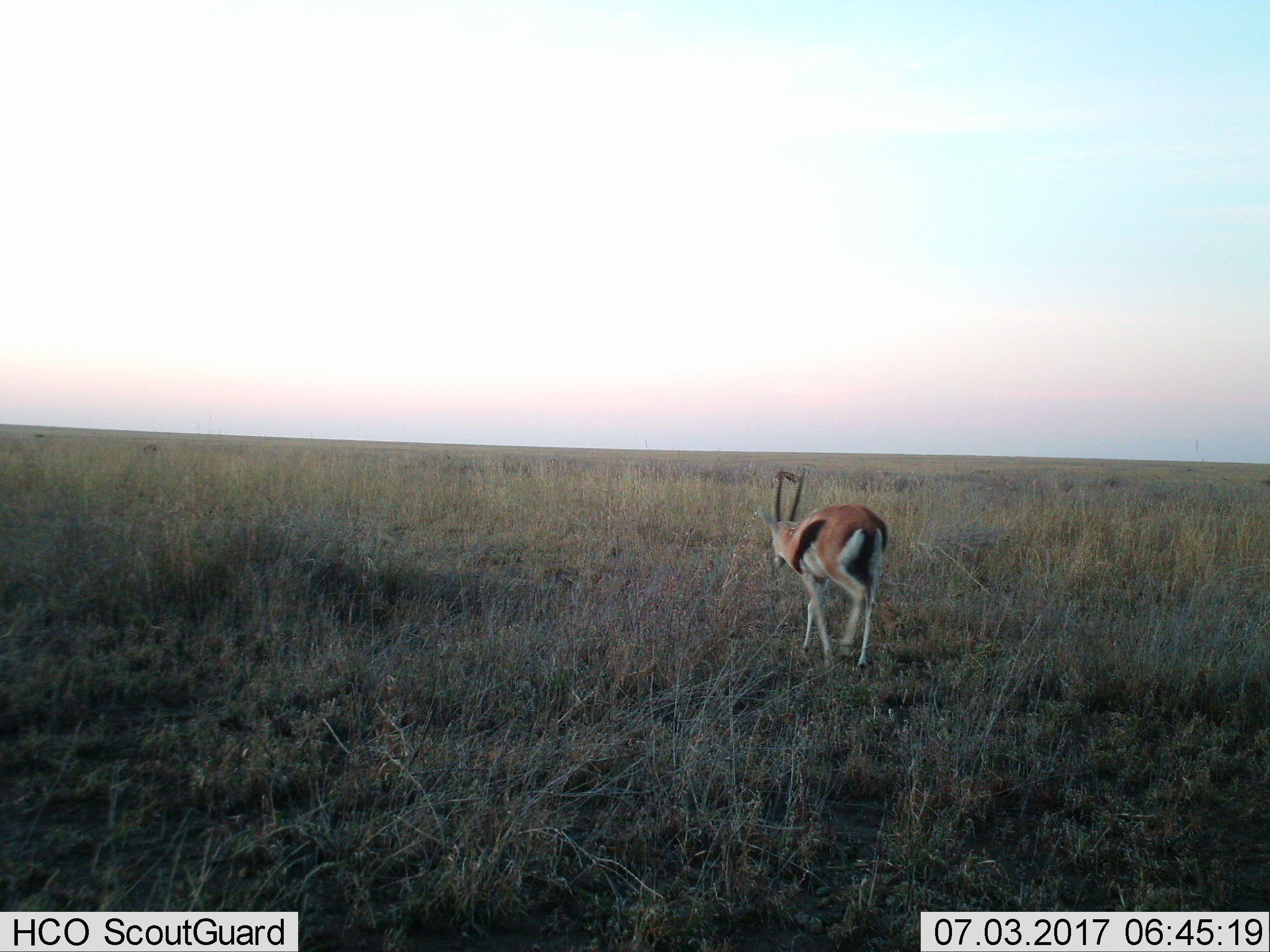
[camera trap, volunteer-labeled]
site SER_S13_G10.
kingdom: Animalia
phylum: Chordata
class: Mammalia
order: Artiodactyla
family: Bovidae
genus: Eudorcas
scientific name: Eudorcas thomsonii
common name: thomson's gazelle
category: gazellethomsons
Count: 1.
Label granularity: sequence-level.